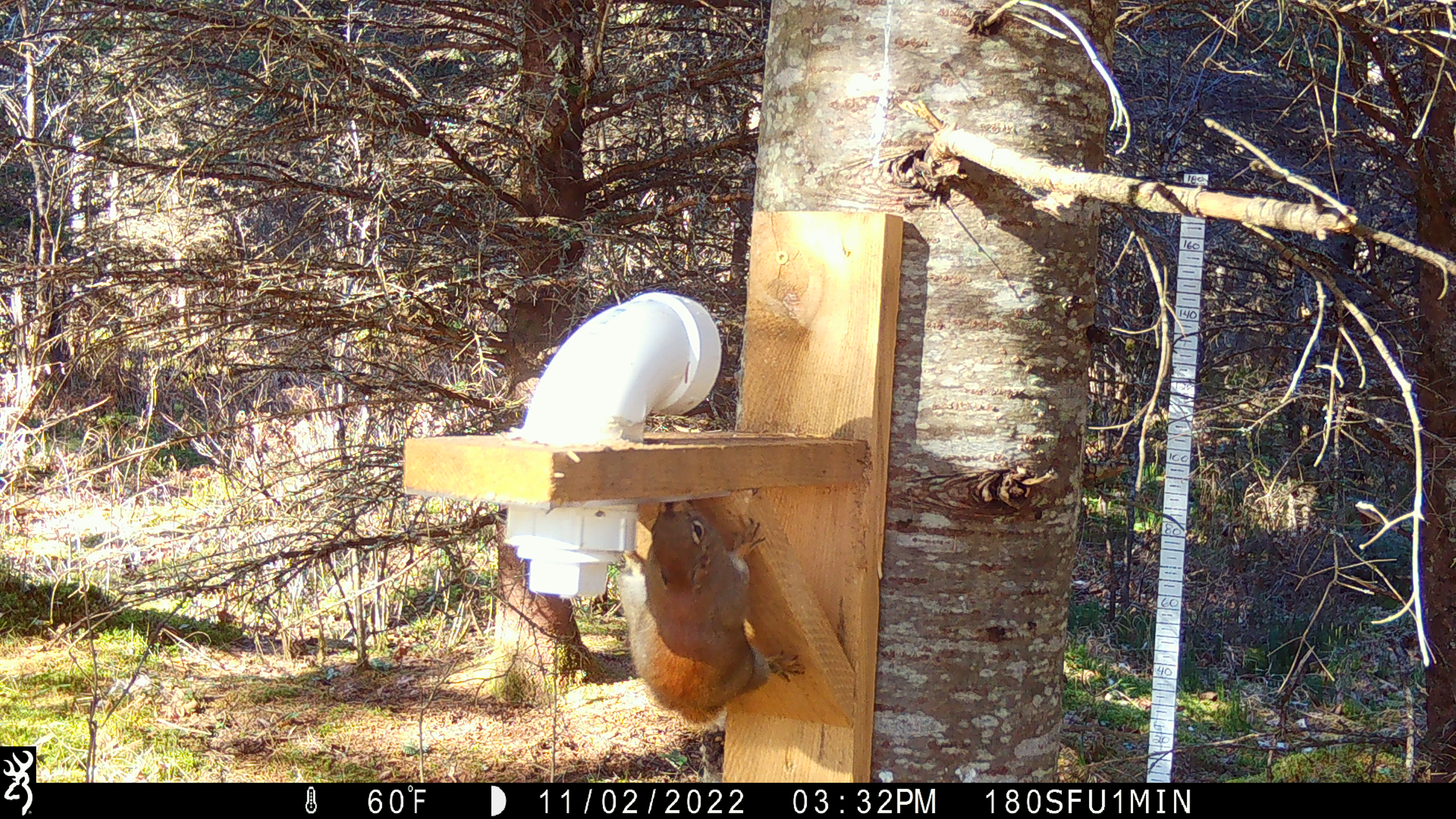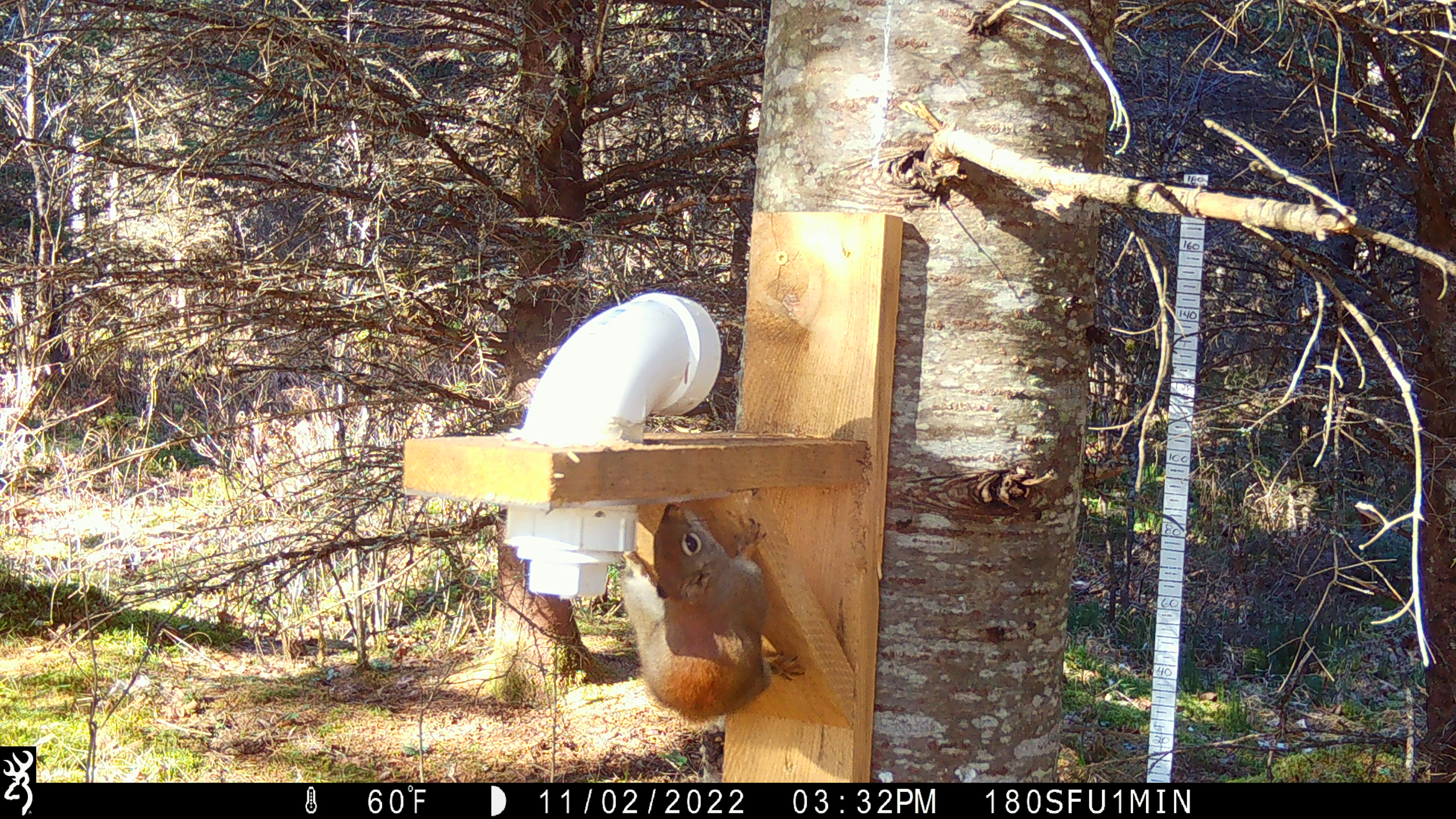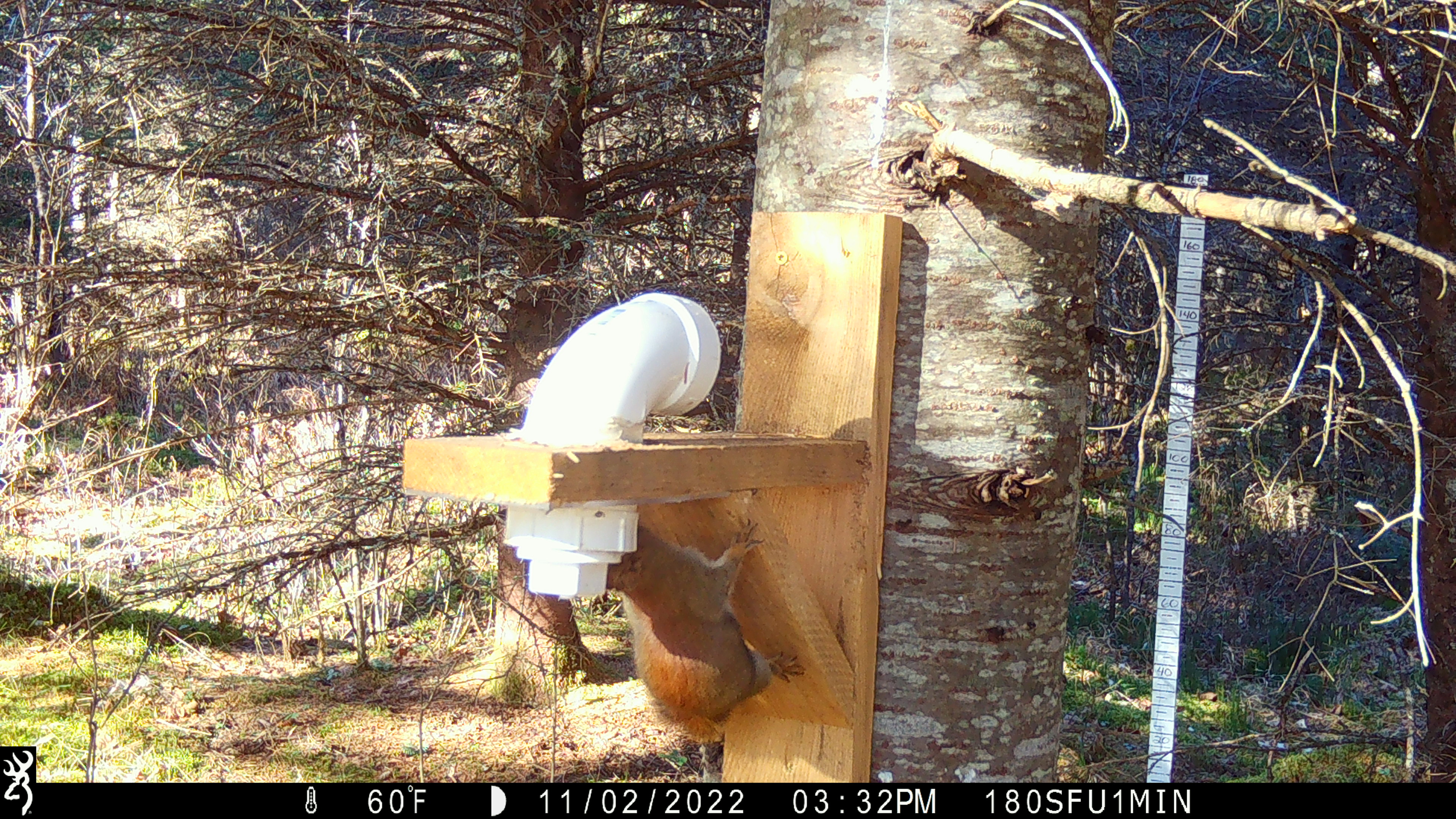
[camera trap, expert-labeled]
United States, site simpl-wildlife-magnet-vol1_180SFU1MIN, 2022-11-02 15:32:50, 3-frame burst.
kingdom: Animalia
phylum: Chordata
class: Mammalia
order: Rodentia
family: Sciuridae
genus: Tamiasciurus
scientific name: Tamiasciurus hudsonicus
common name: red squirrel